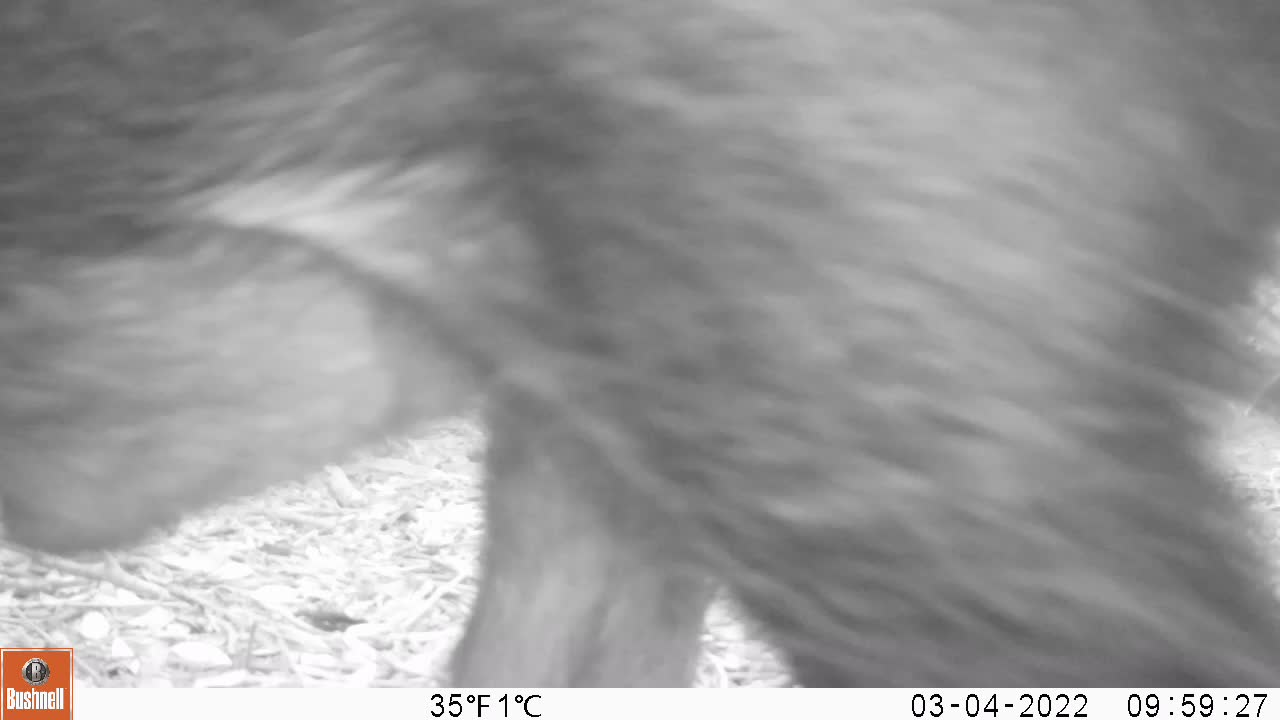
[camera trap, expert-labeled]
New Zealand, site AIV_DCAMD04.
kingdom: Animalia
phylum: Chordata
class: Mammalia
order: Artiodactyla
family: Suidae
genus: Sus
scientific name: Sus scrofa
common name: pig